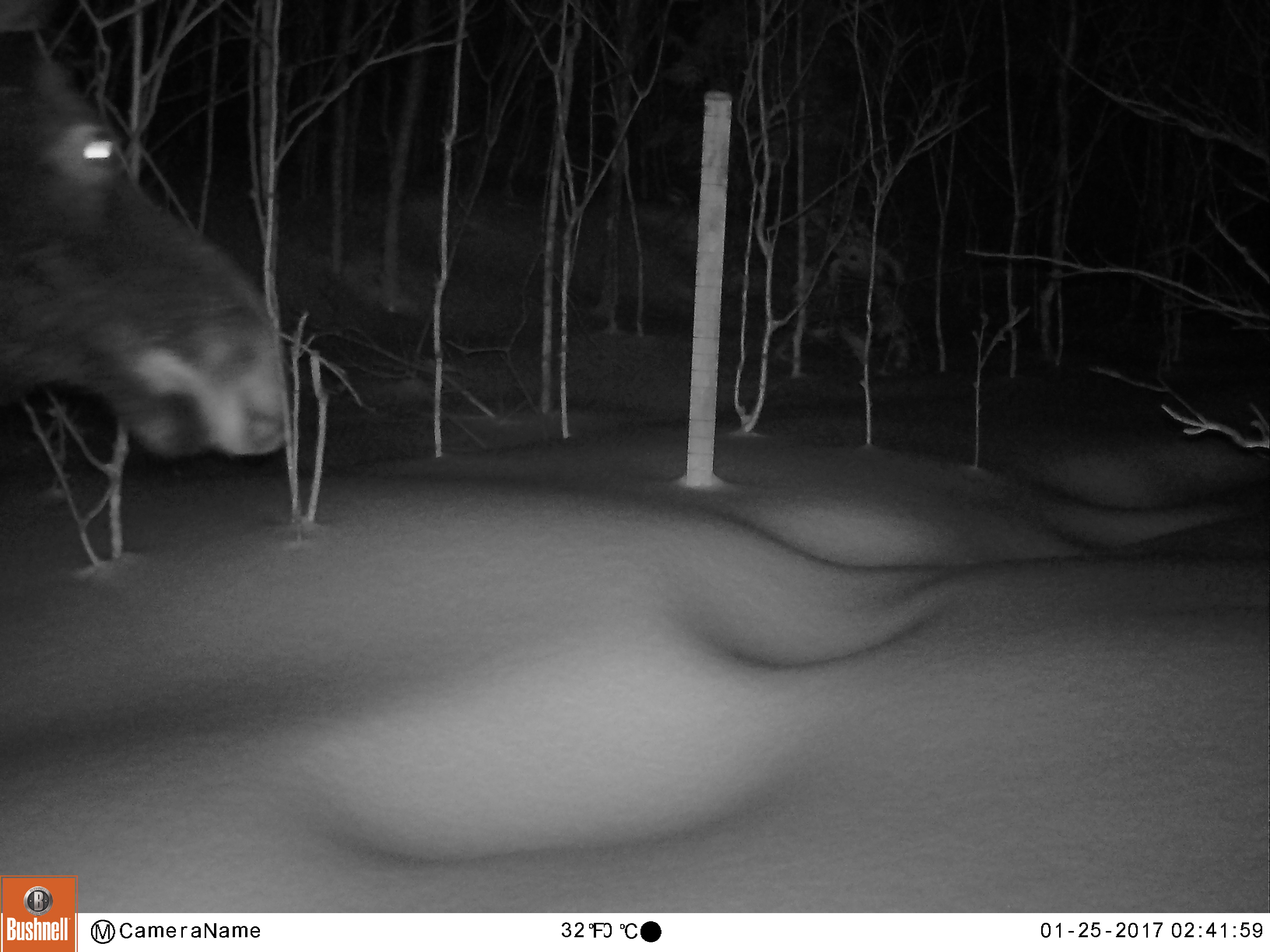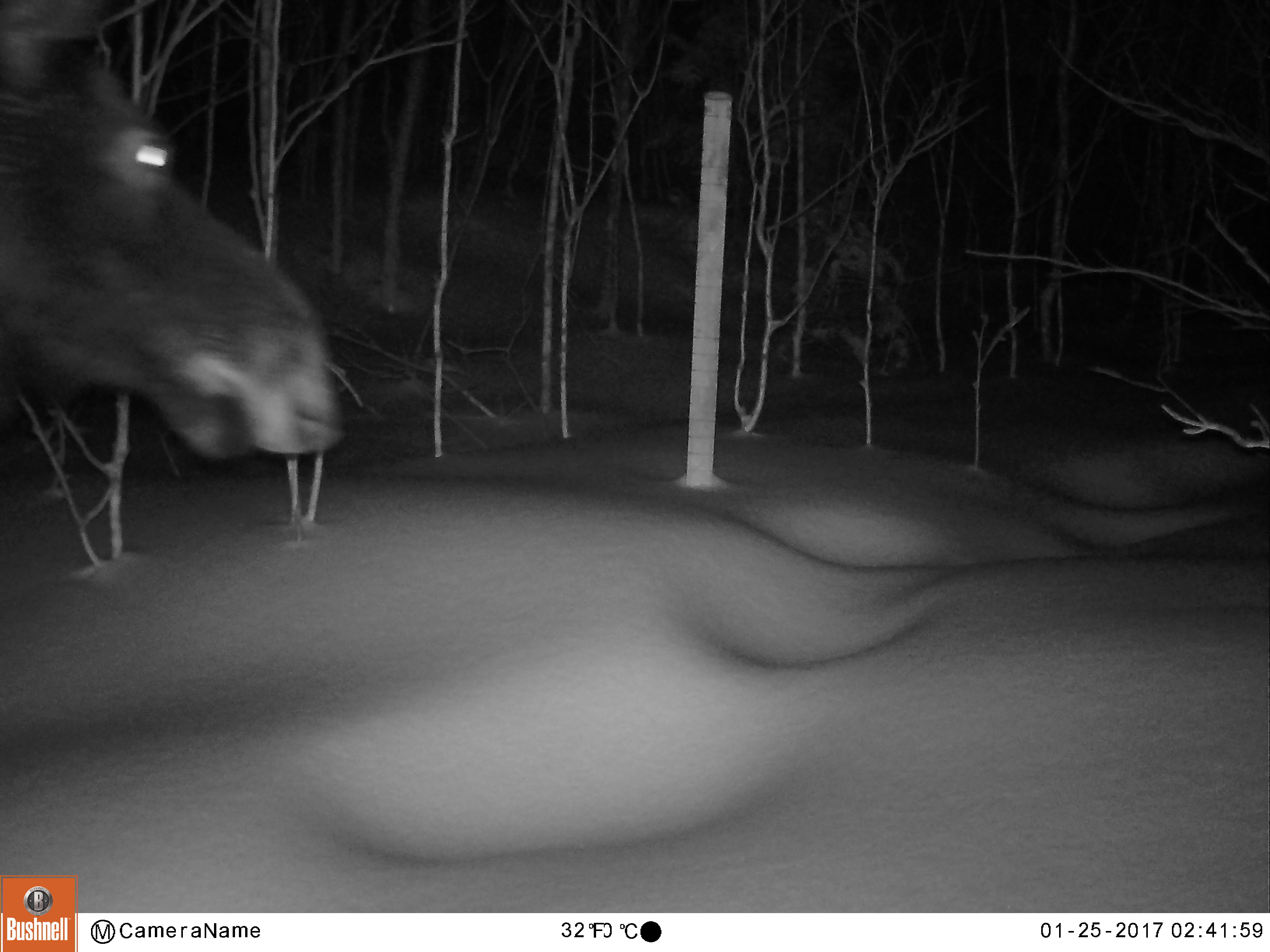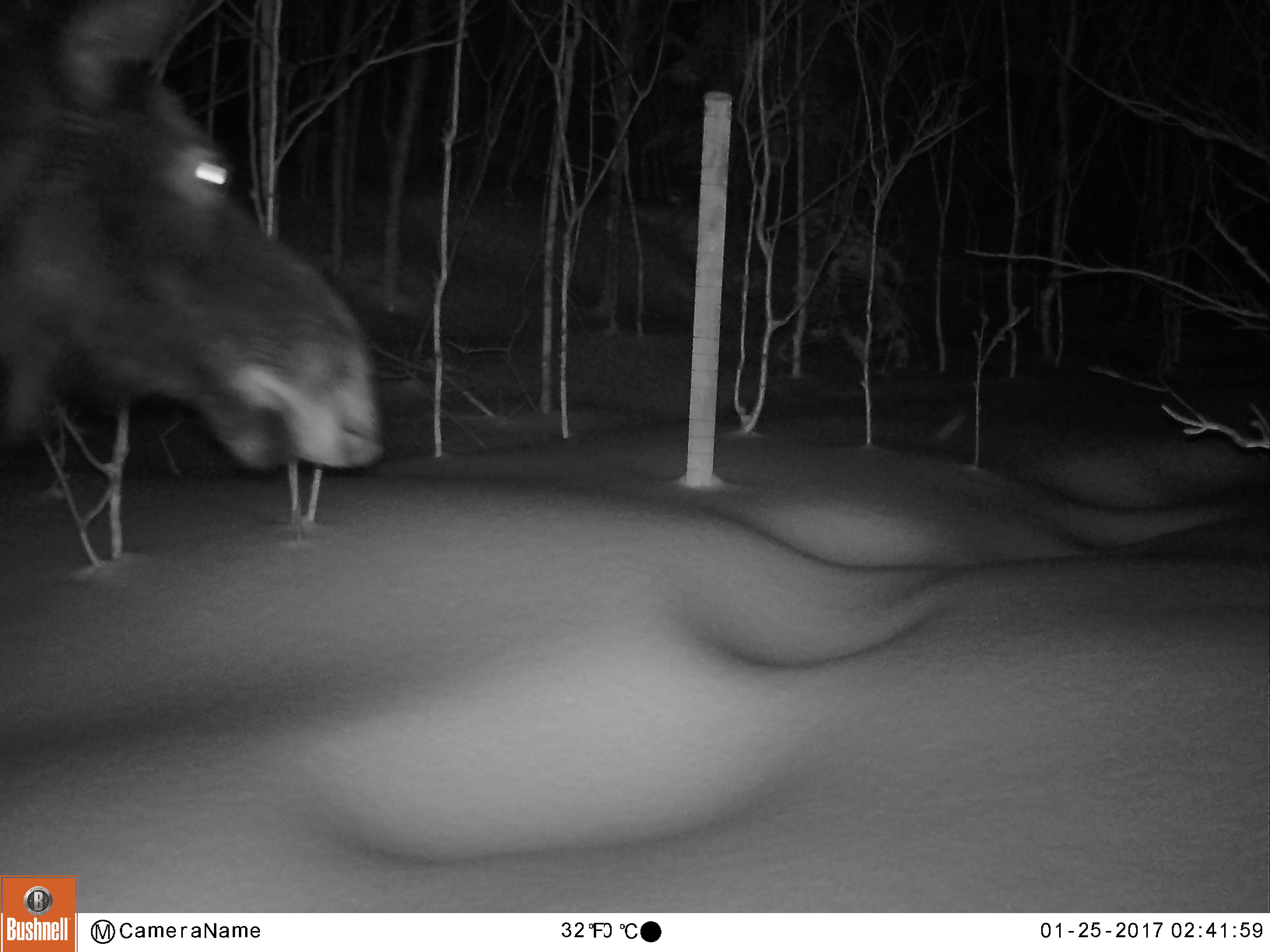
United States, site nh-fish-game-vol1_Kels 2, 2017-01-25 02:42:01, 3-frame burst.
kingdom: Animalia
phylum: Chordata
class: Mammalia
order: Artiodactyla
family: Cervidae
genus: Alces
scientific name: Alces alces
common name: moose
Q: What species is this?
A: Moose (Alces alces).